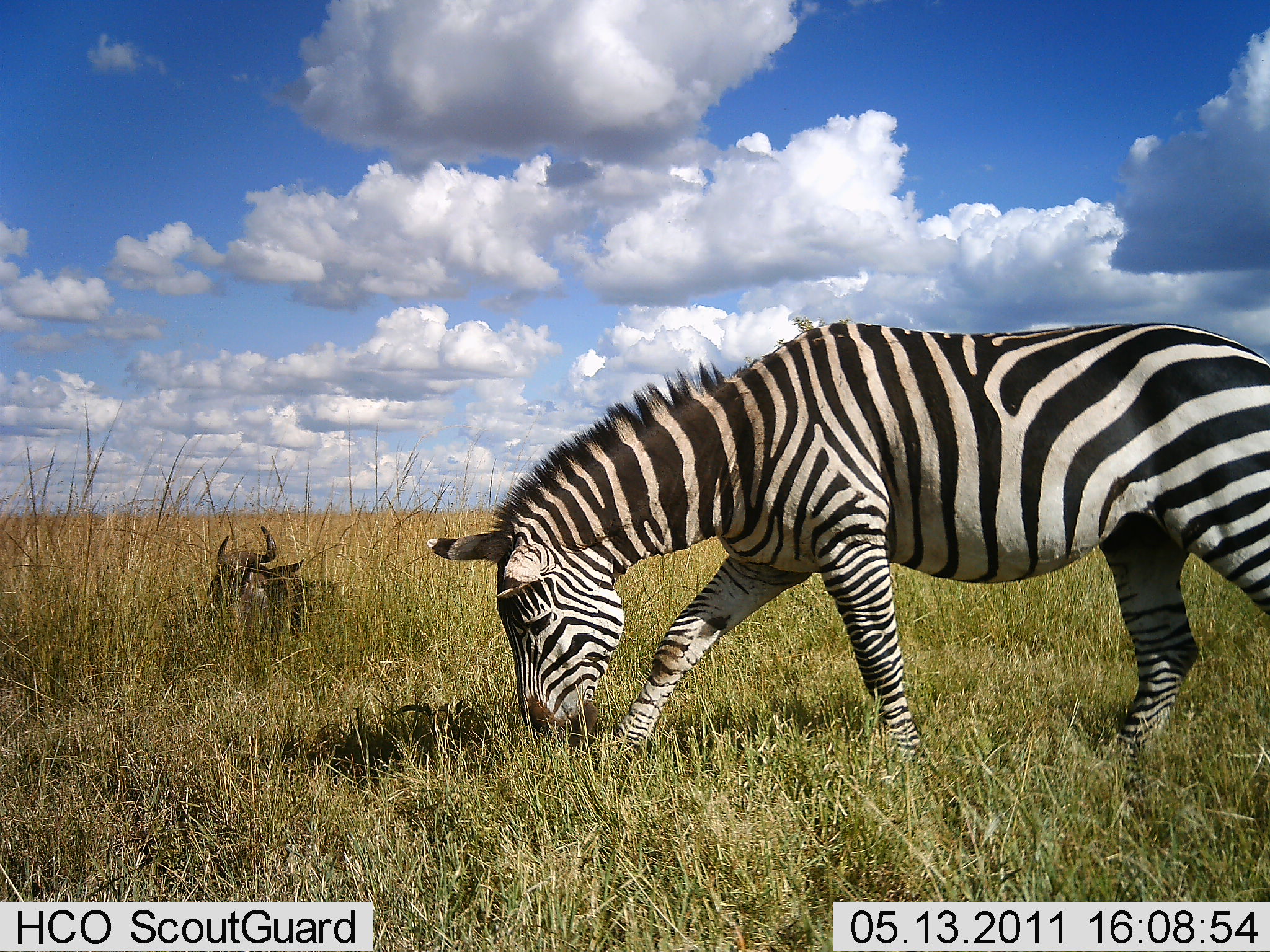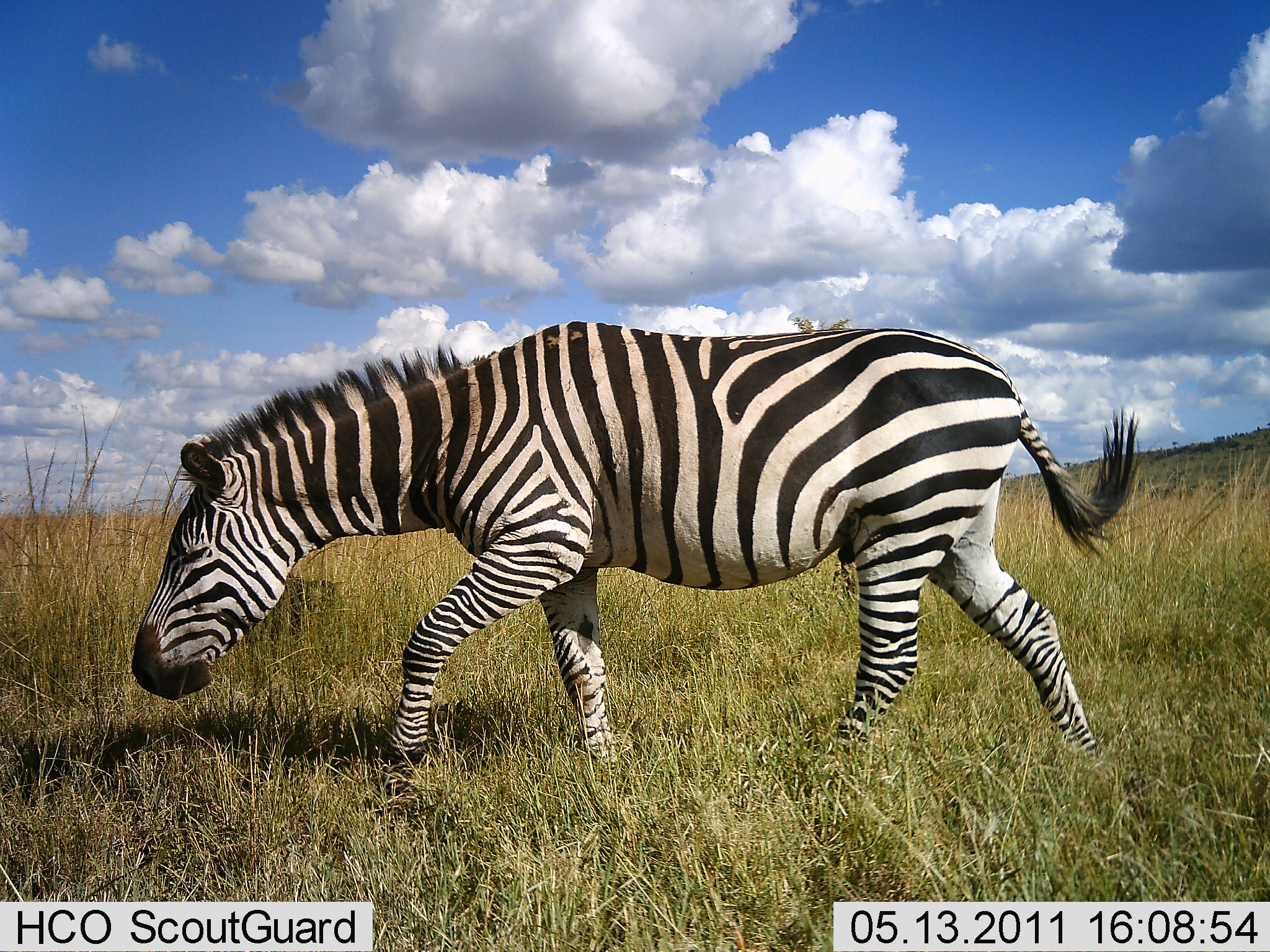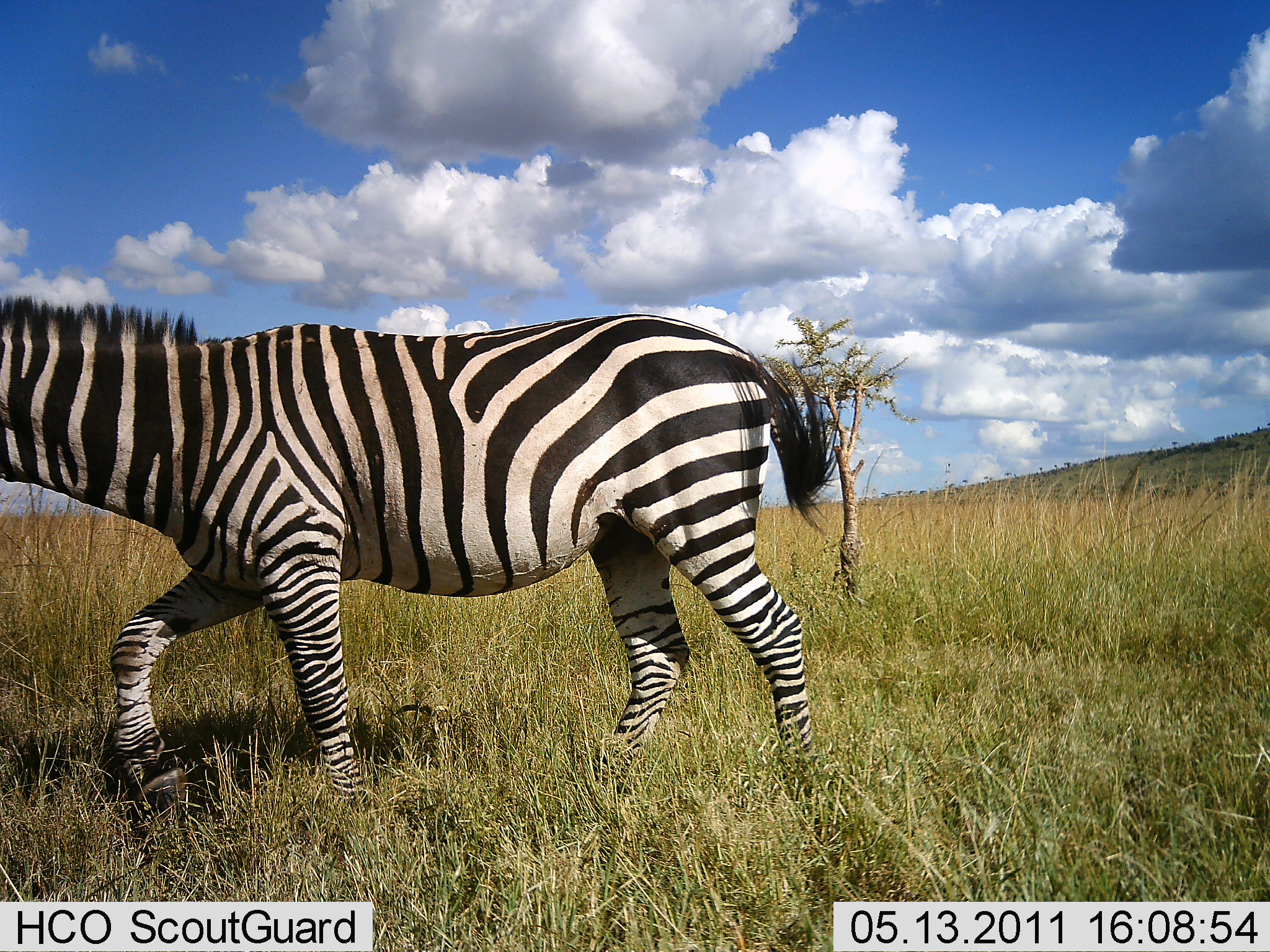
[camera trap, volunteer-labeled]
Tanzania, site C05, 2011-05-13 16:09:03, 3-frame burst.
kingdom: Animalia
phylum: Chordata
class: Mammalia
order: Perissodactyla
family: Equidae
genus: Equus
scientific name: Equus quagga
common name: plains zebra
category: zebra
Zebra (plains zebra) (Equus quagga), count 1. Behavior (volunteer vote fractions): standing 0%, resting 0%, moving 100%, interacting 0%. Young present (vote fraction): 0%. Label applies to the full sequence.